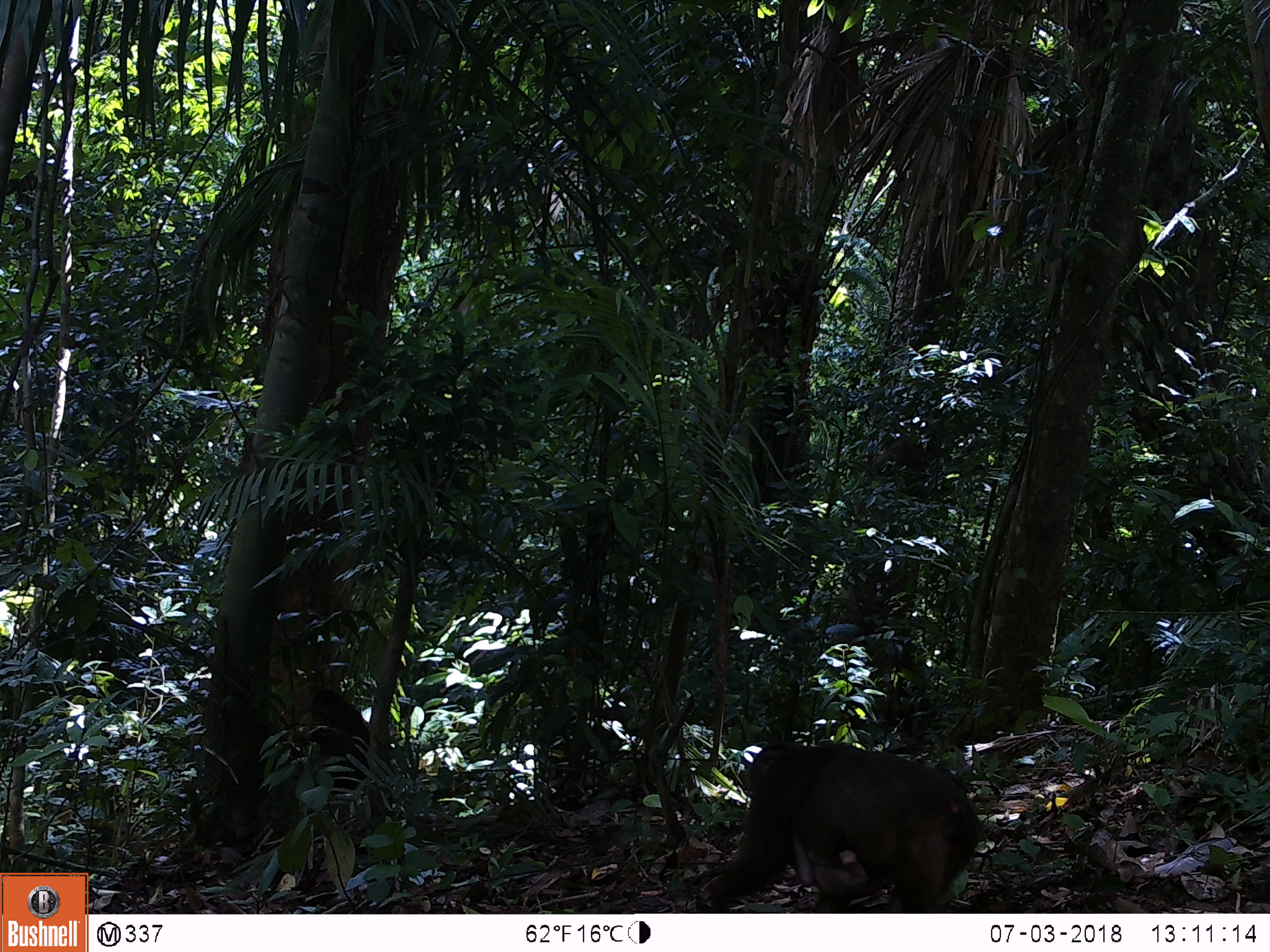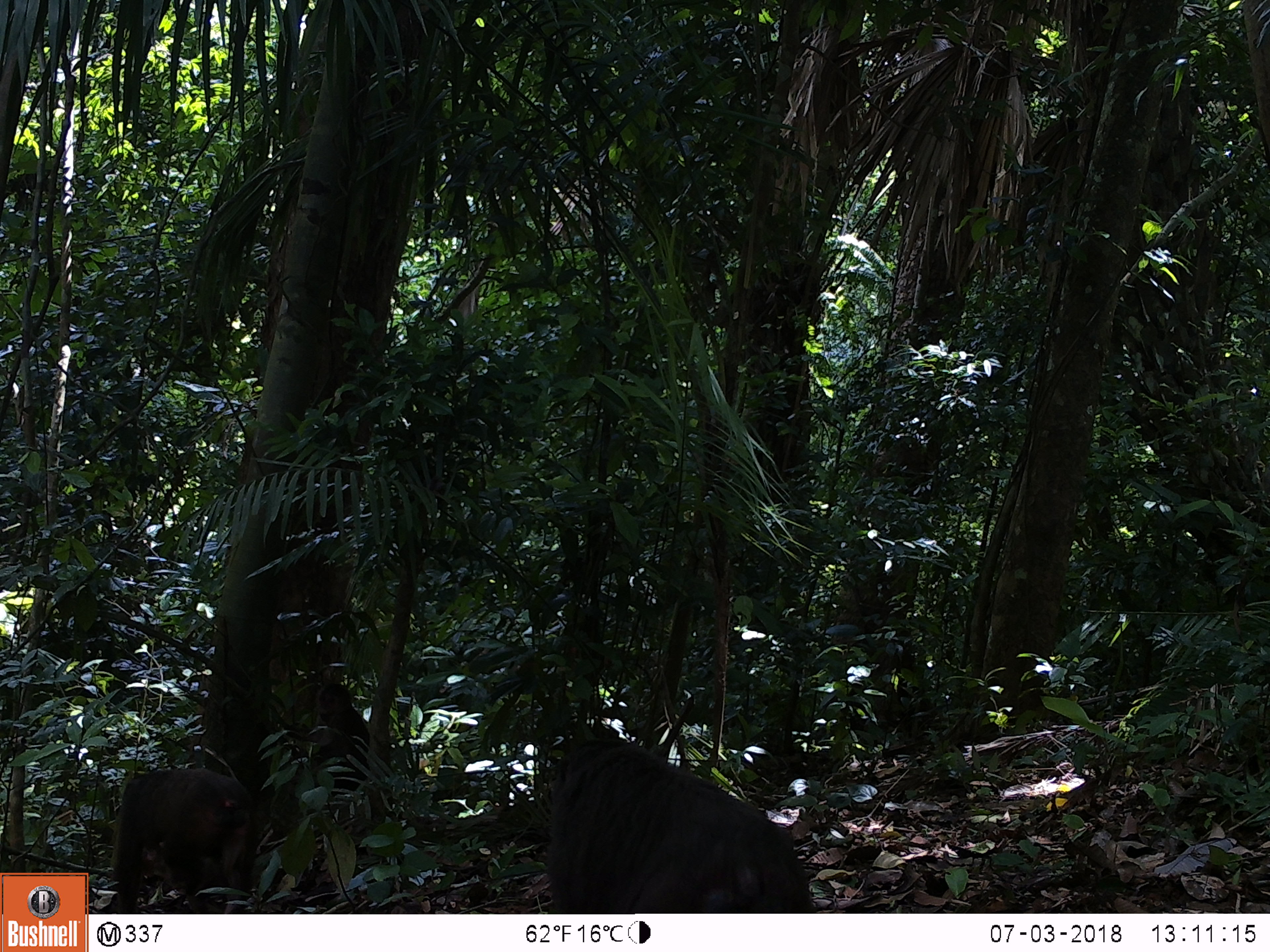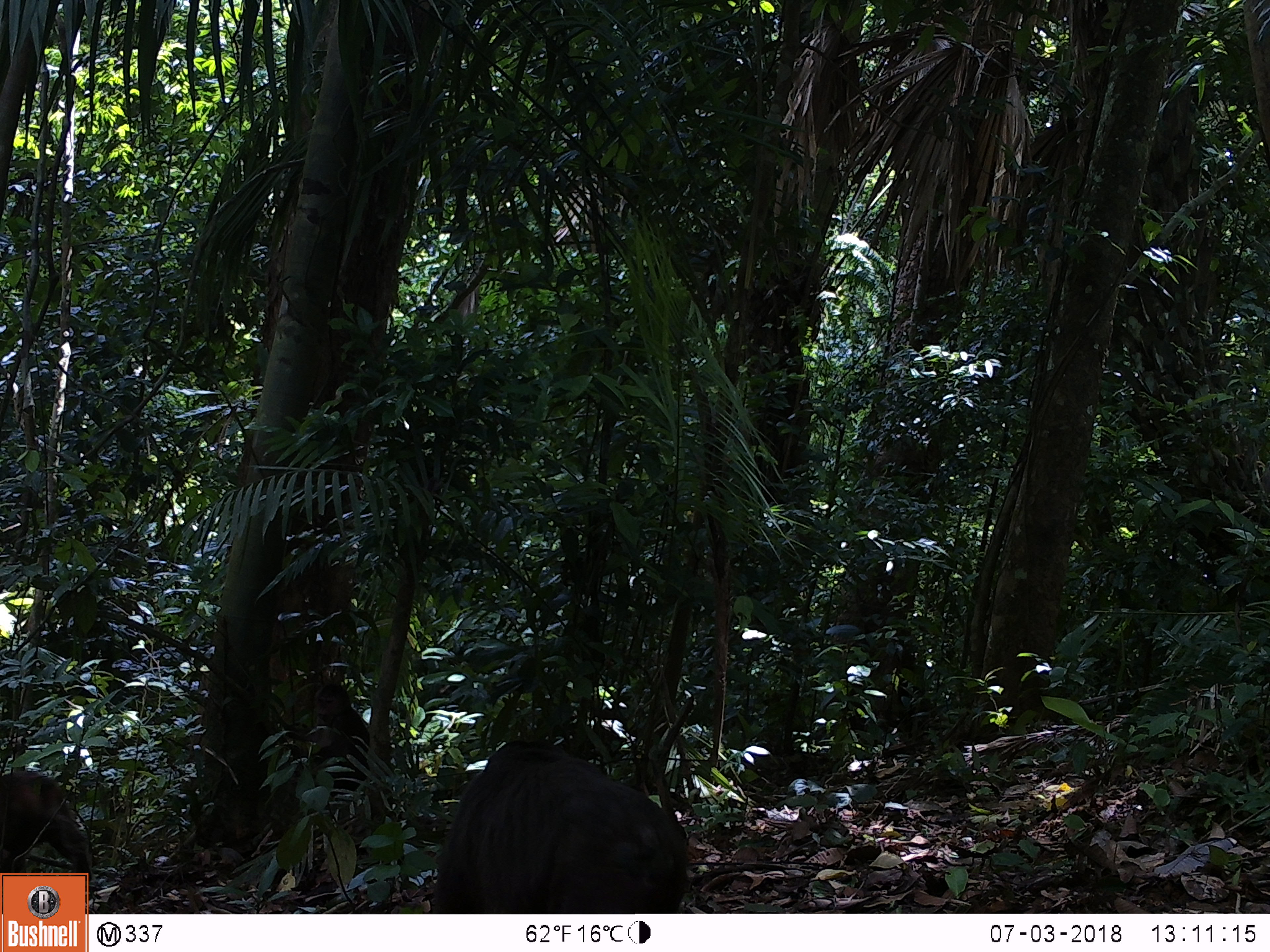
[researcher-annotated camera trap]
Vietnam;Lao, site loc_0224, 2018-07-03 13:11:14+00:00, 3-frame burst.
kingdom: Animalia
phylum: Chordata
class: Mammalia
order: Primates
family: Cercopithecidae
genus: Macaca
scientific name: Macaca arctoides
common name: stump-tailed macaque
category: stump tailed macaque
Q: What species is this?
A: Stump tailed macaque (stump-tailed macaque) (Macaca arctoides).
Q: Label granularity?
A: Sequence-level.